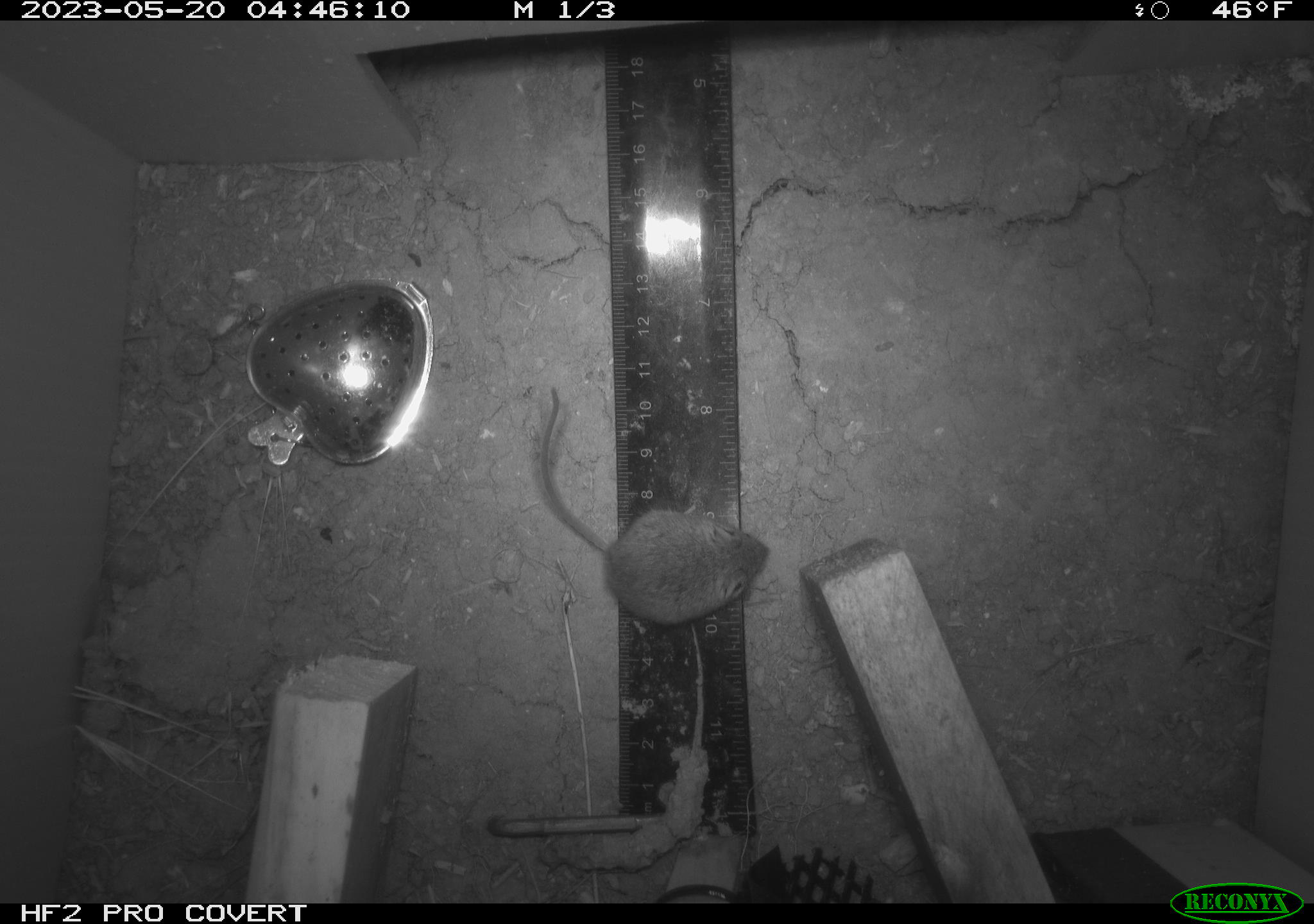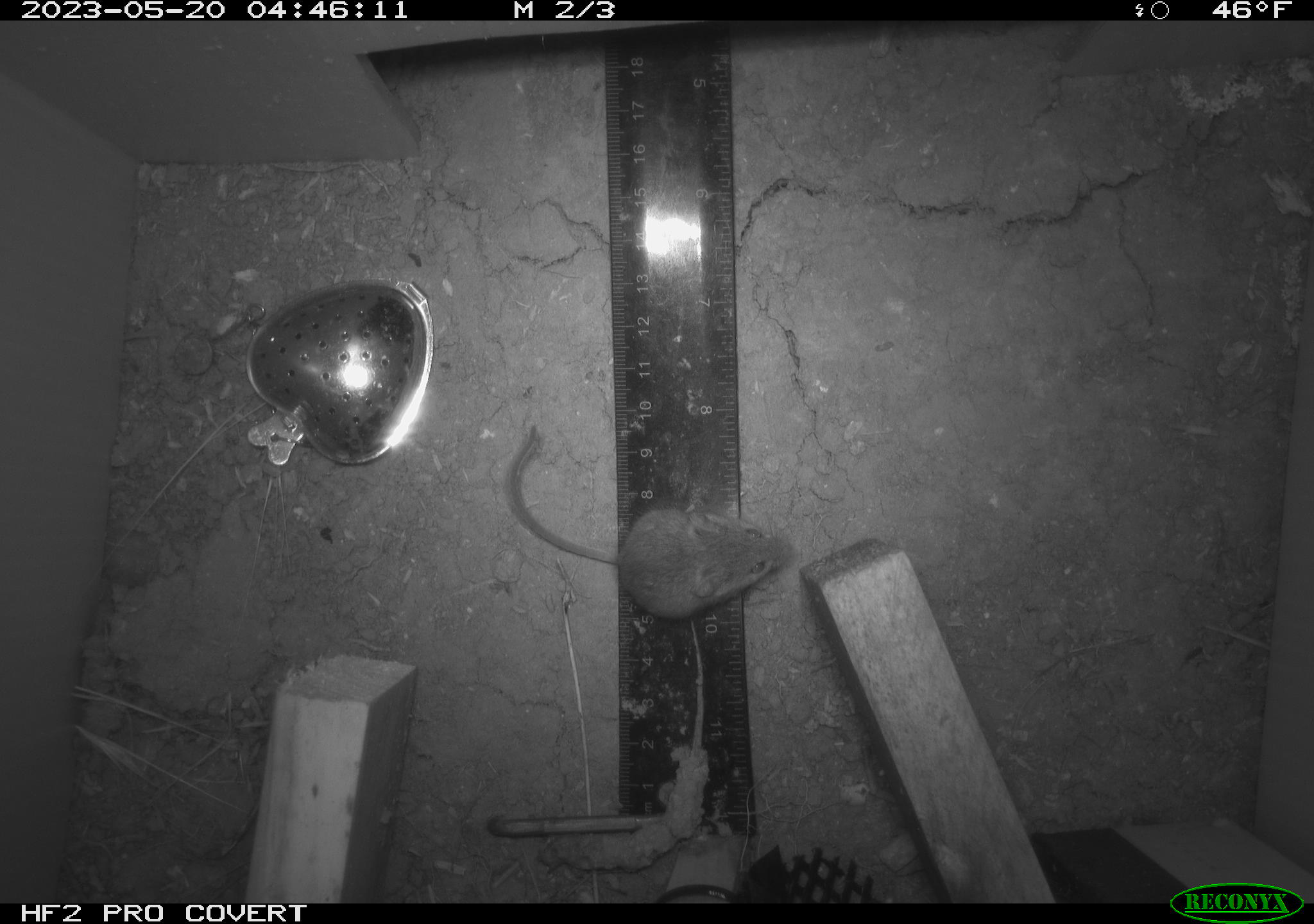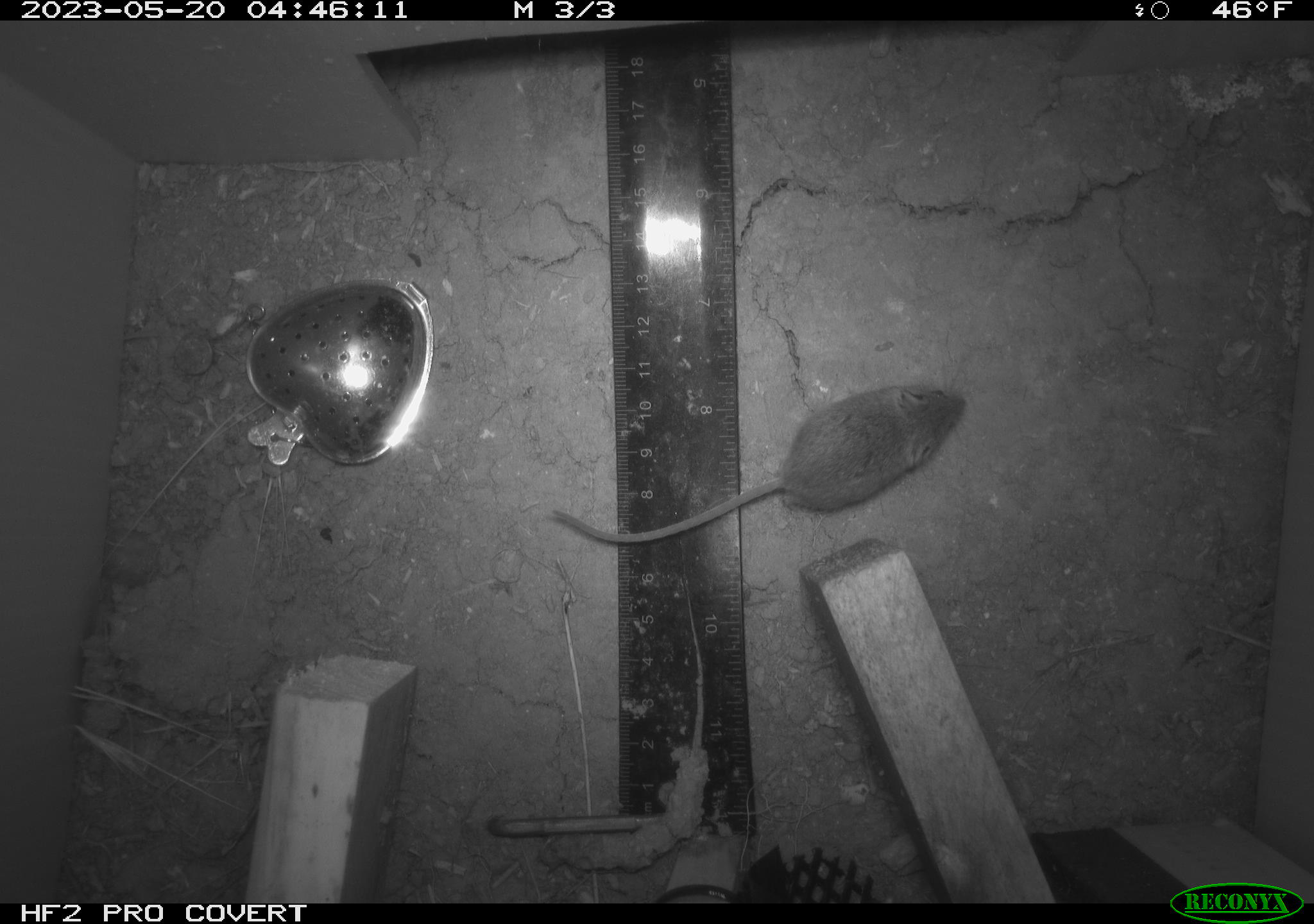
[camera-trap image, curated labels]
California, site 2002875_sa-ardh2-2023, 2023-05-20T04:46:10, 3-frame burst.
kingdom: Animalia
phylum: Chordata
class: Mammalia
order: Rodentia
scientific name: Rodentia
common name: mouse species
Mouse species (Rodentia).